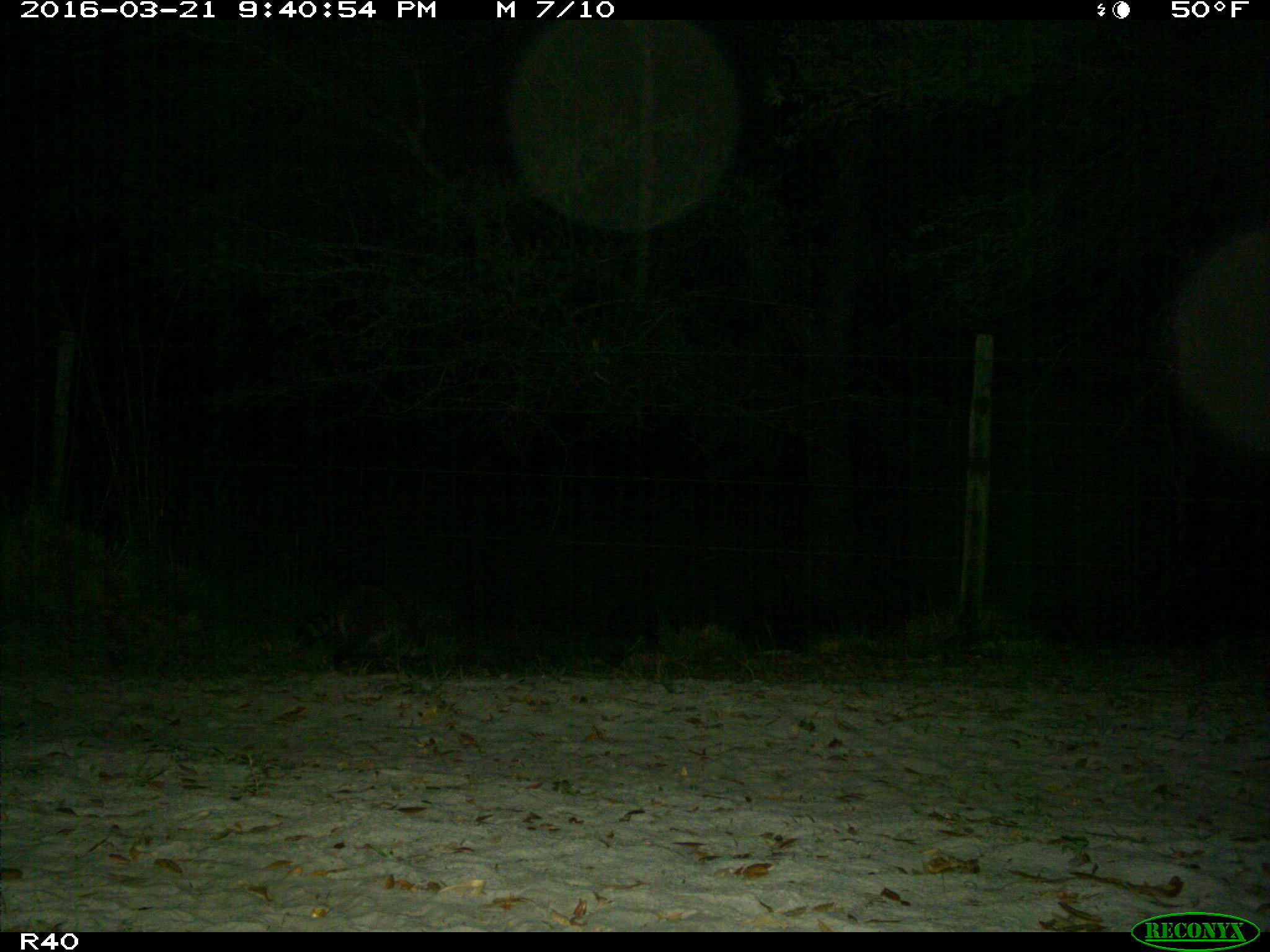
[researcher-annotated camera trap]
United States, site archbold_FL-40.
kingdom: Animalia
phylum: Chordata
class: Mammalia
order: Carnivora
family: Procyonidae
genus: Procyon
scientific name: Procyon lotor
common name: common raccoon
Procyon lotor (common raccoon).